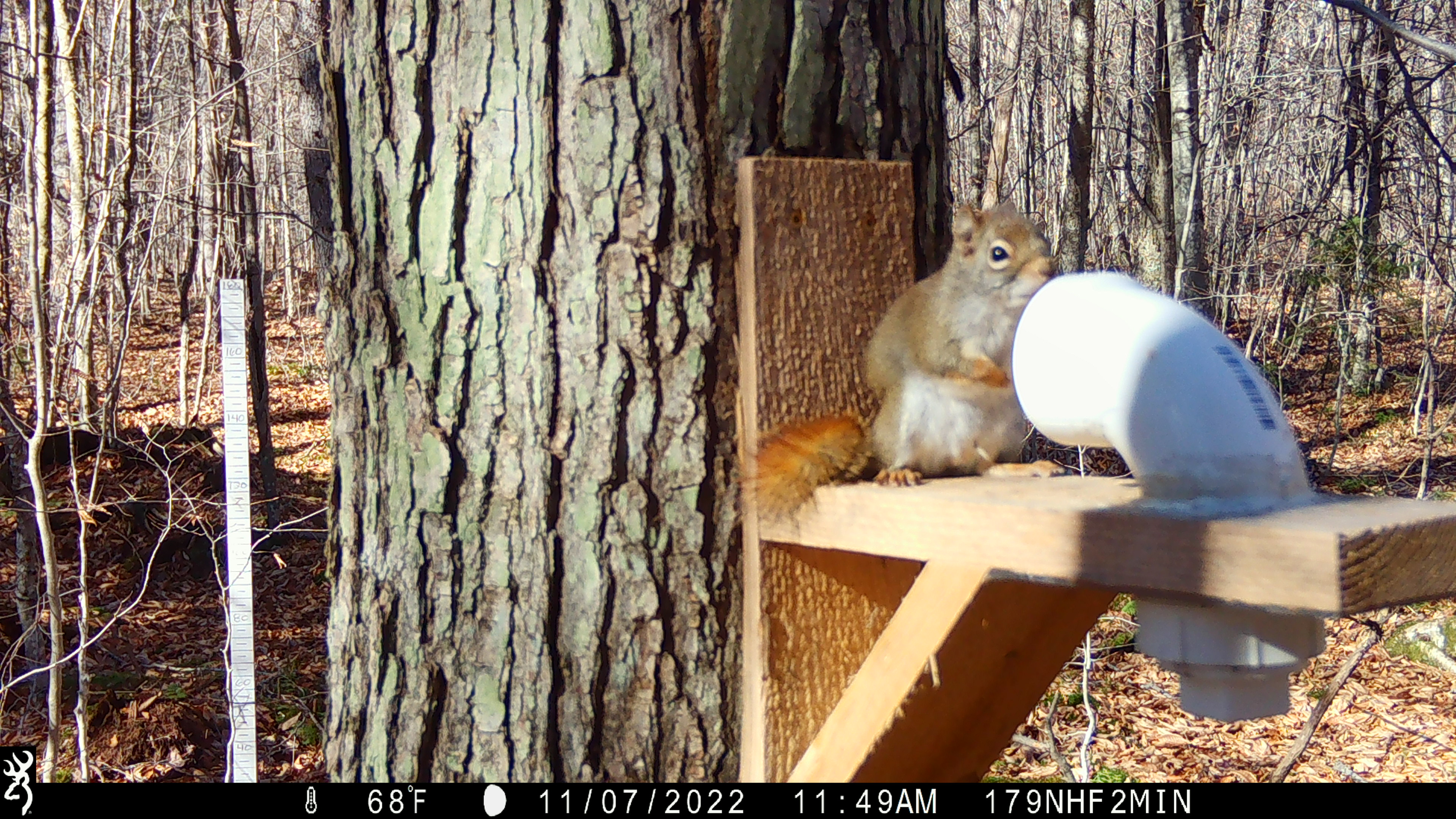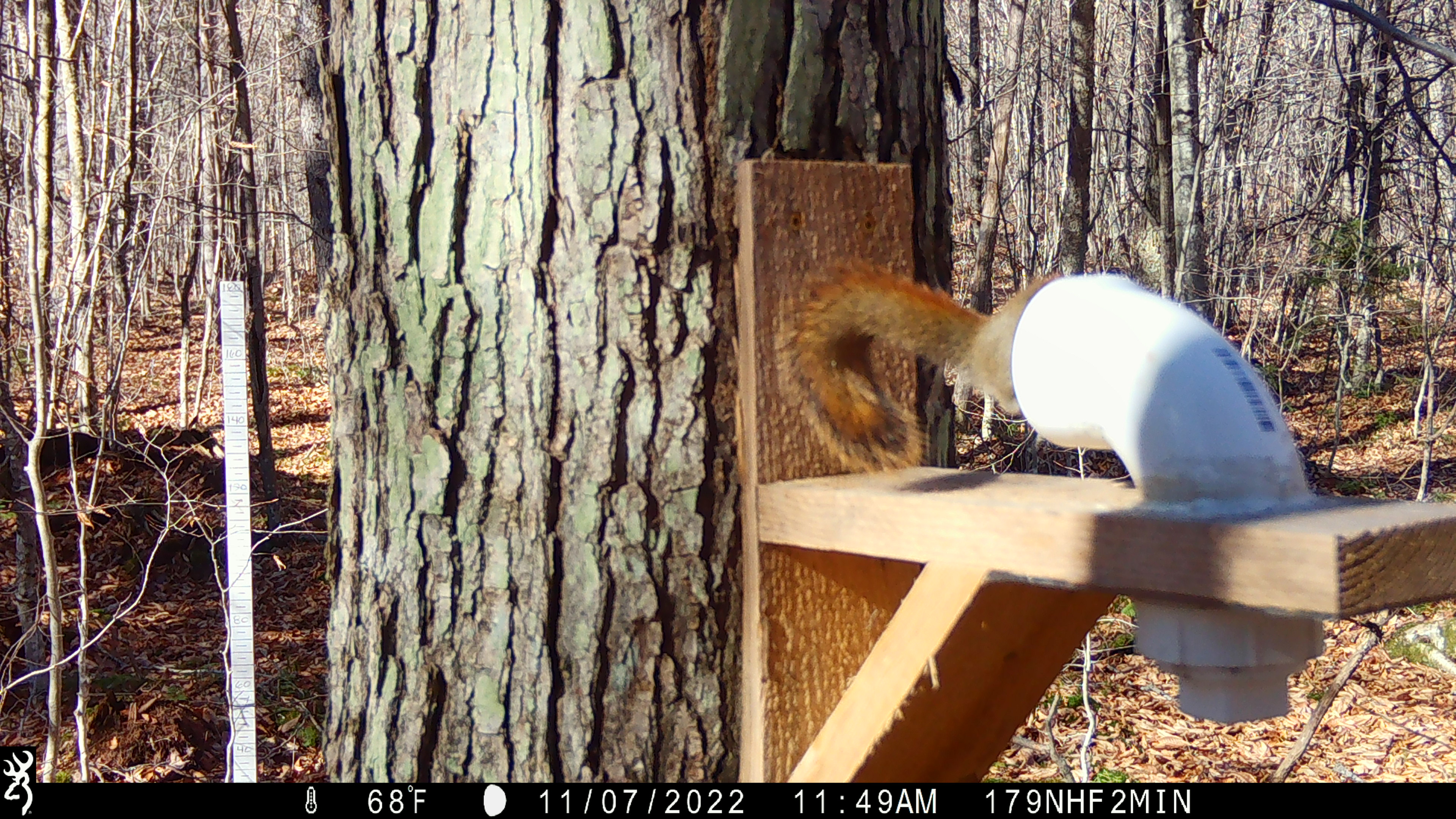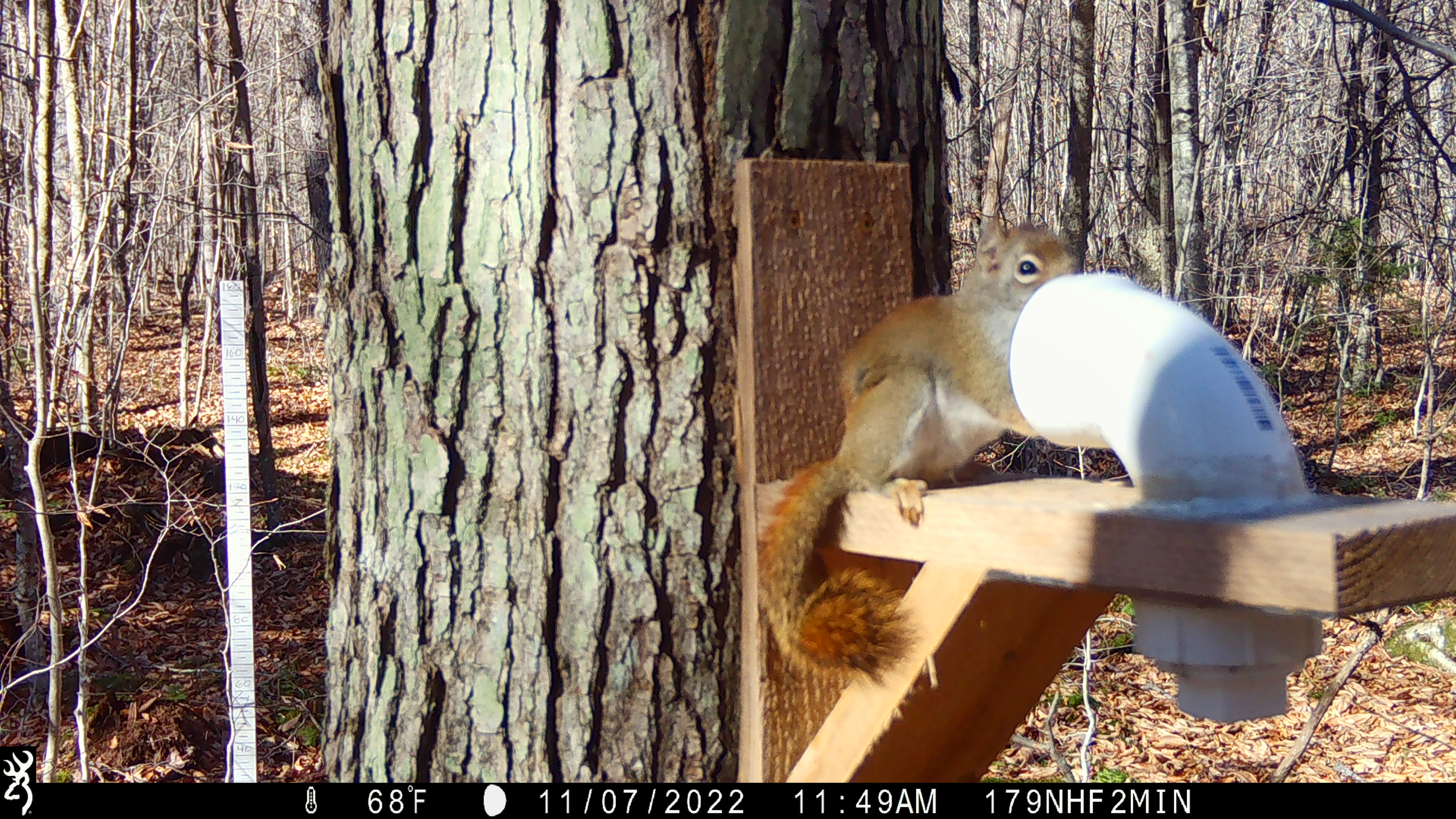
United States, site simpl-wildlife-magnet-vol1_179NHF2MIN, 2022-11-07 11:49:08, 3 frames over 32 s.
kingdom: Animalia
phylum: Chordata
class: Mammalia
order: Rodentia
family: Sciuridae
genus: Tamiasciurus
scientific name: Tamiasciurus hudsonicus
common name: red squirrel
Red squirrel (Tamiasciurus hudsonicus).